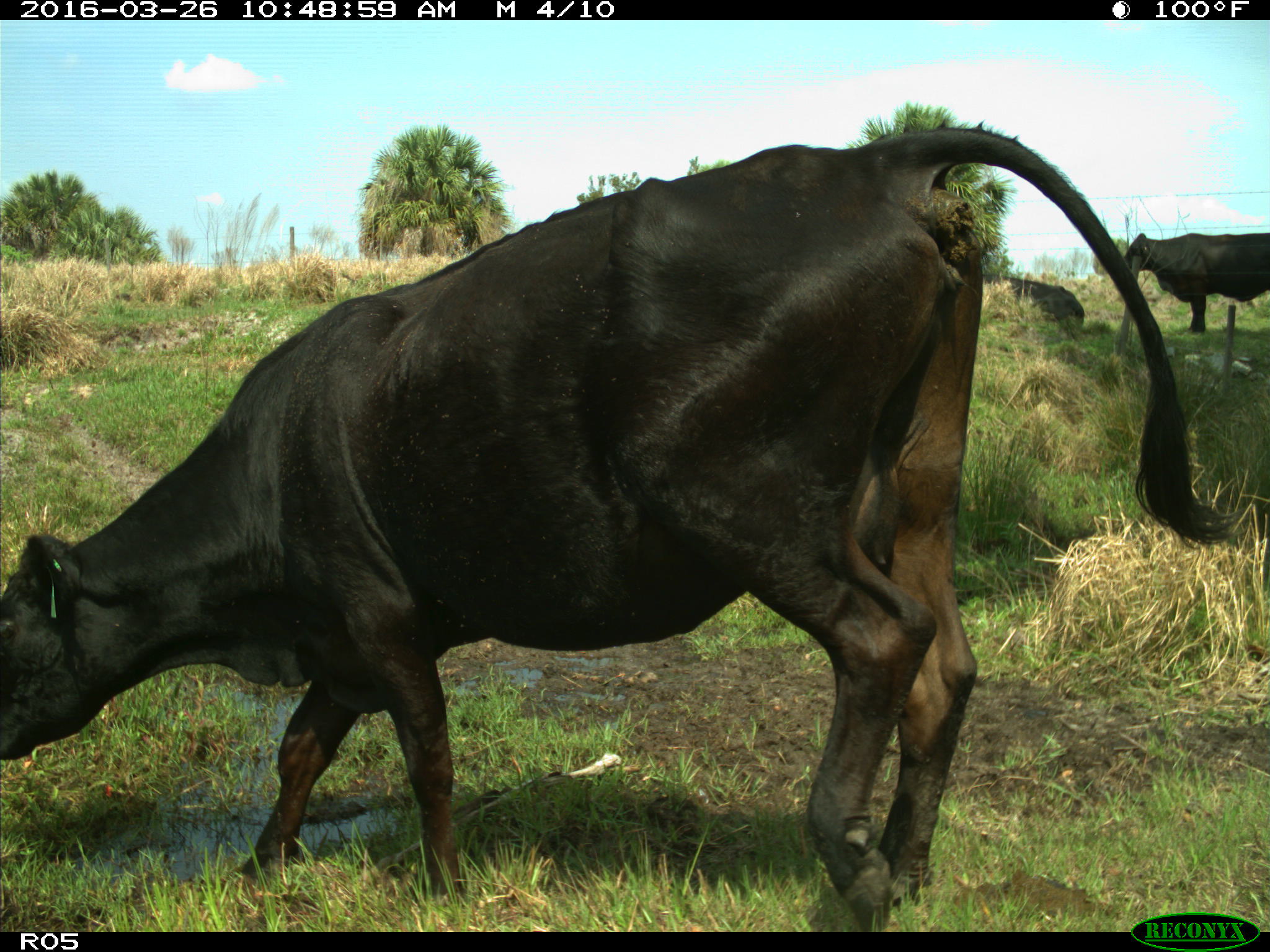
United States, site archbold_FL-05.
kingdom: Animalia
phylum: Chordata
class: Mammalia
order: Artiodactyla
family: Bovidae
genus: Bos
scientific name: Bos taurus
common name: domestic cow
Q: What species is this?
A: Bos taurus (domestic cow).